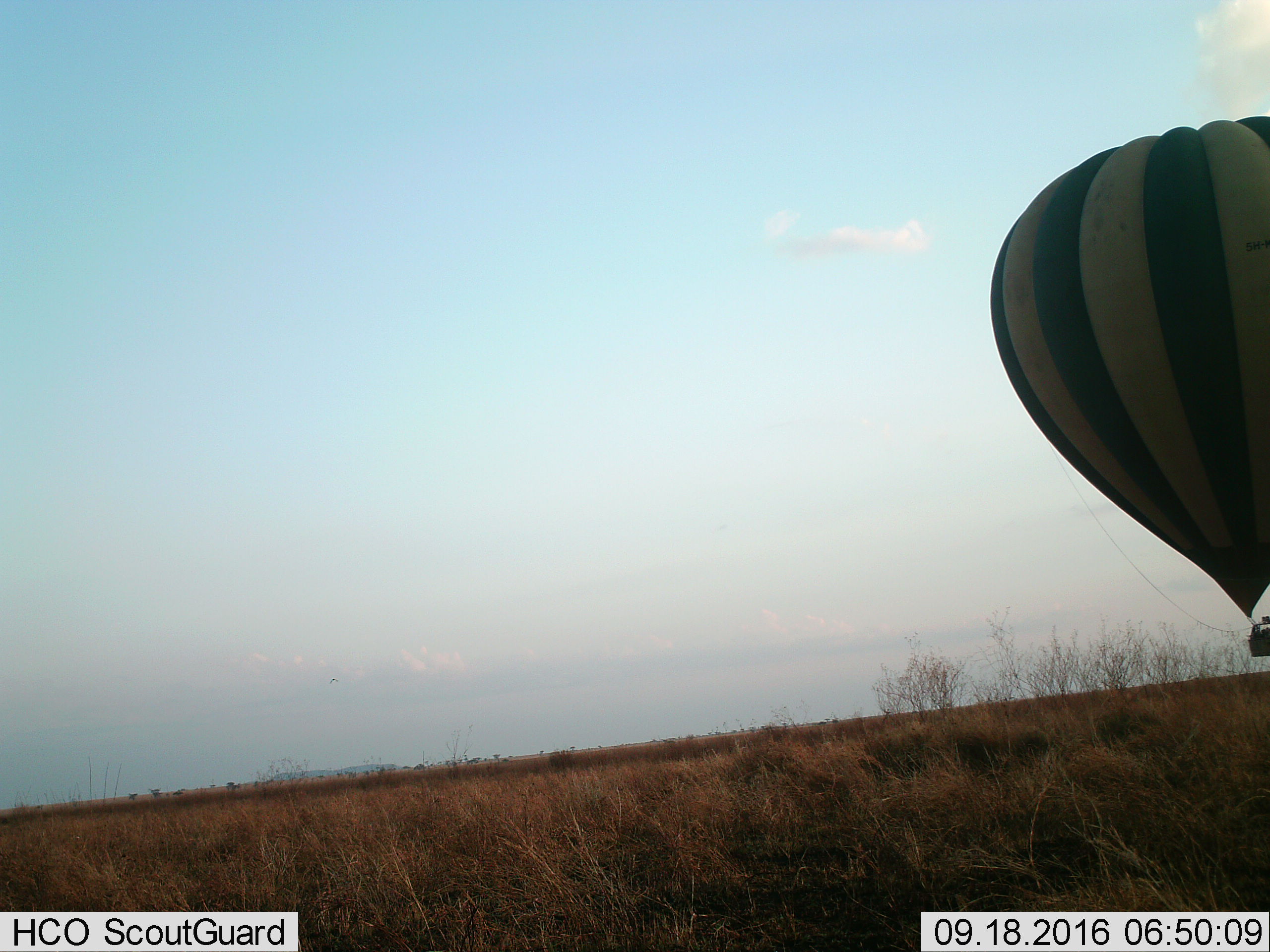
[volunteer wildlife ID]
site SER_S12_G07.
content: unidentified animal